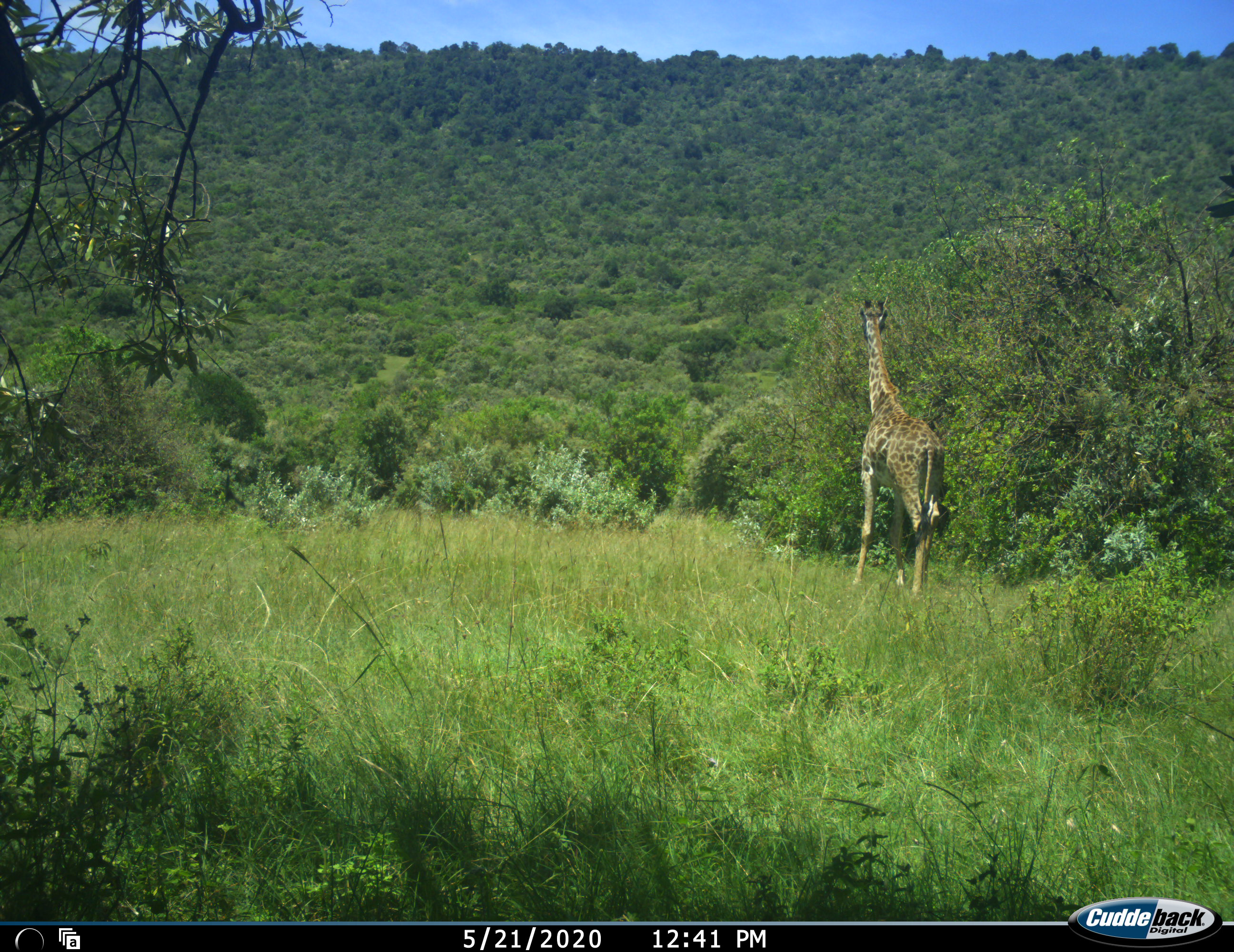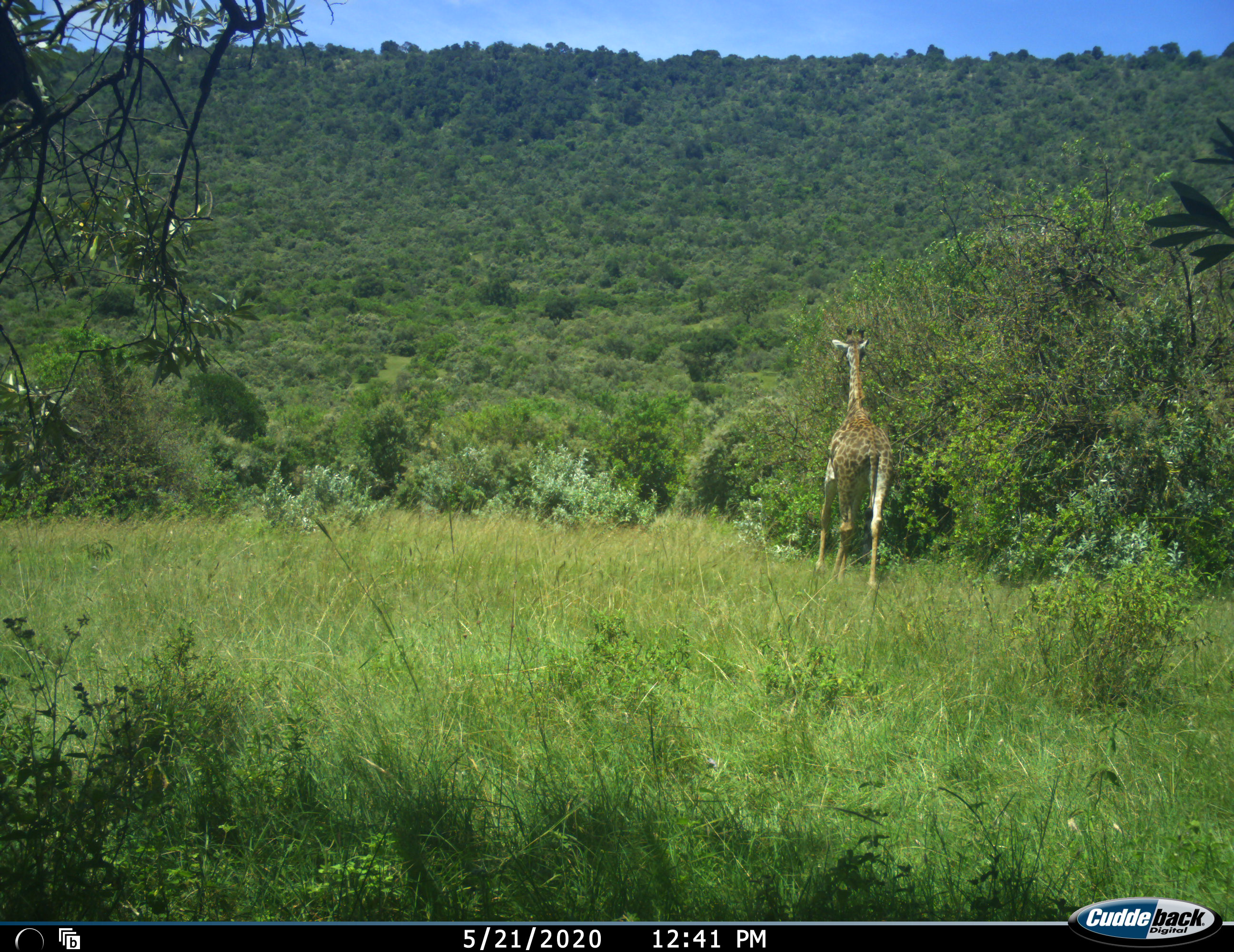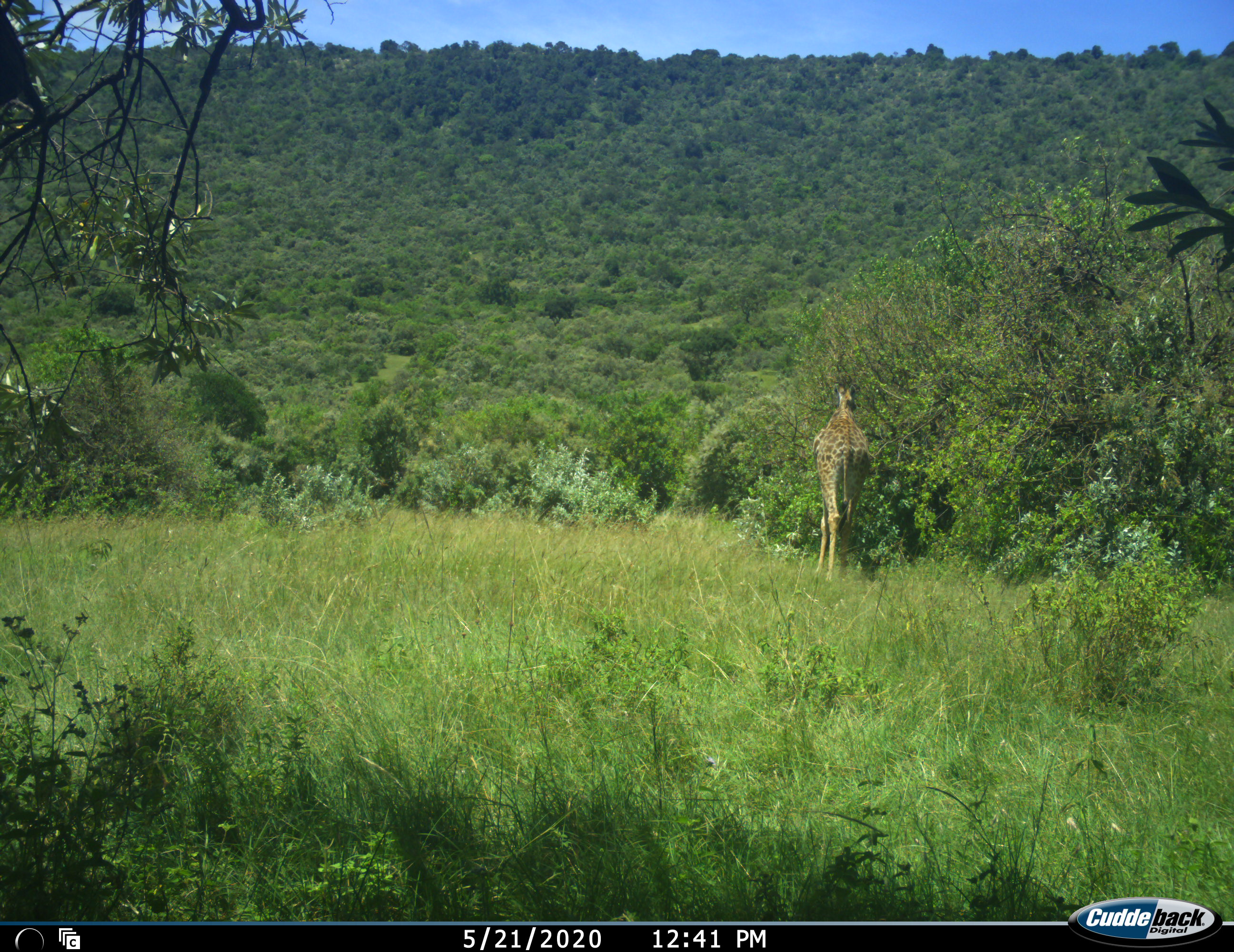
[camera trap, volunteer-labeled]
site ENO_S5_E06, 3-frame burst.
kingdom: Animalia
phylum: Chordata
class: Mammalia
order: Artiodactyla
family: Giraffidae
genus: Giraffa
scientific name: Giraffa camelopardalis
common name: giraffe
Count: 1.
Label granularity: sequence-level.